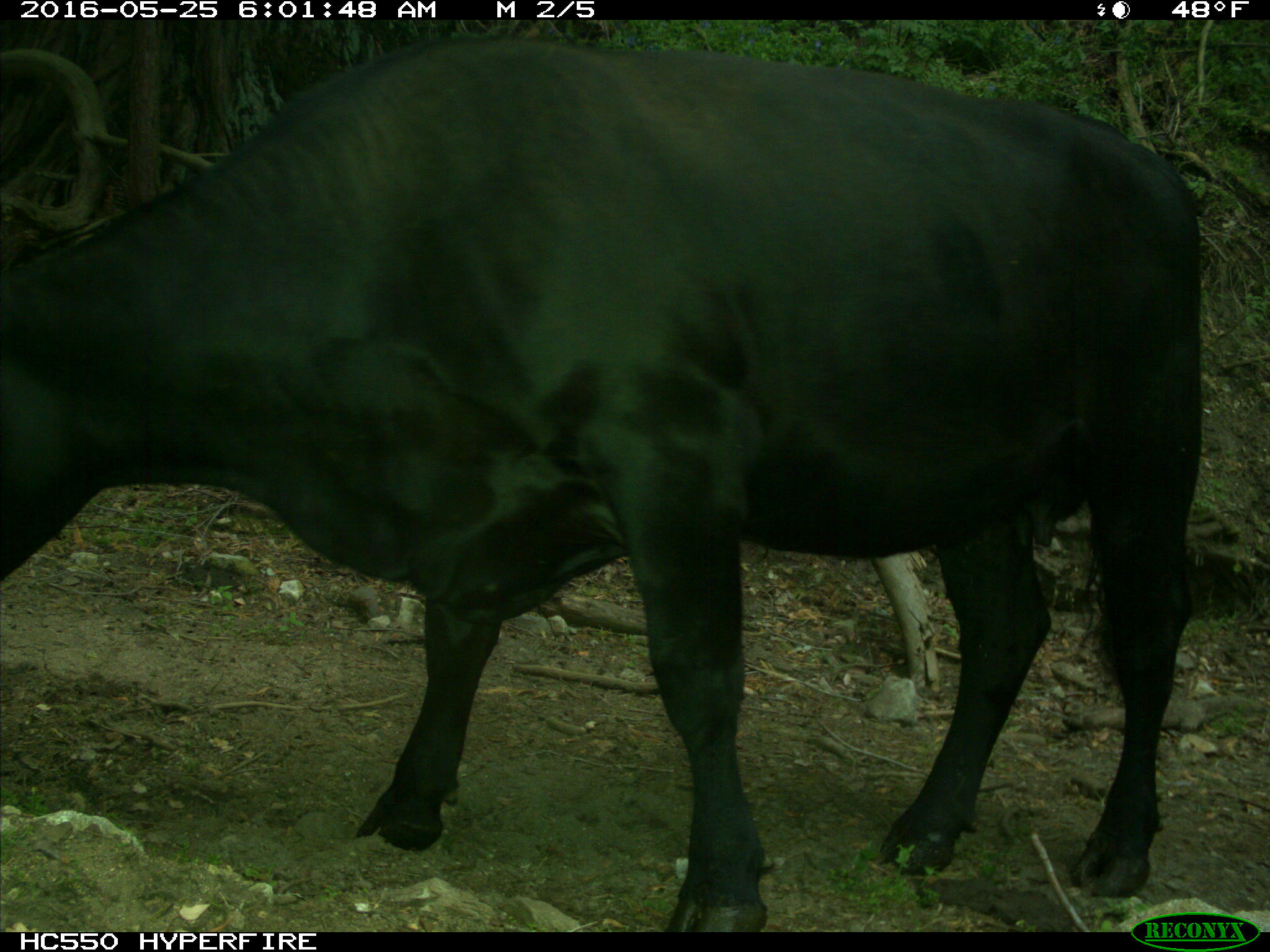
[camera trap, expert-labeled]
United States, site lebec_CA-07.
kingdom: Animalia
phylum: Chordata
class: Mammalia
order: Artiodactyla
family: Bovidae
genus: Bos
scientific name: Bos taurus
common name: domestic cow